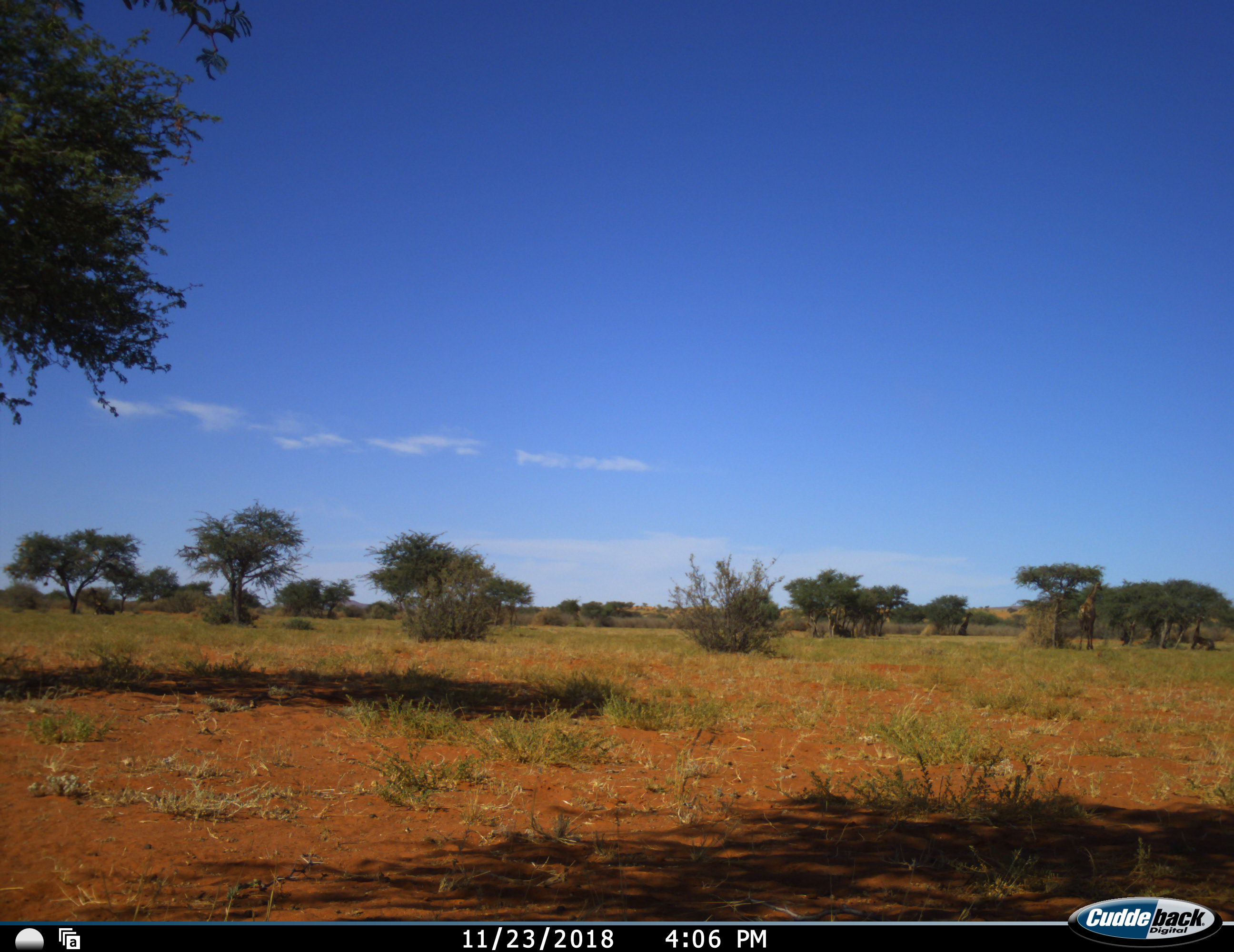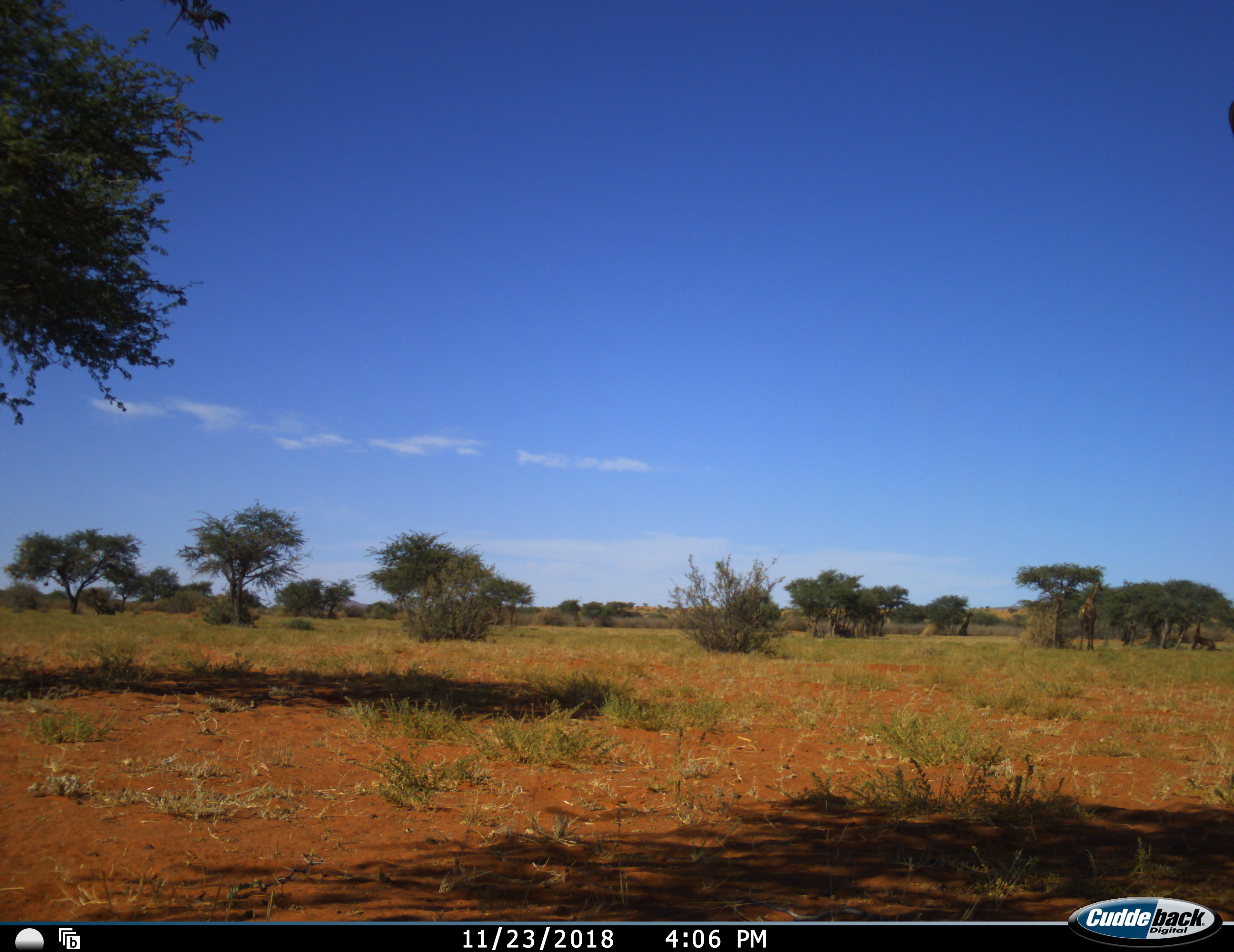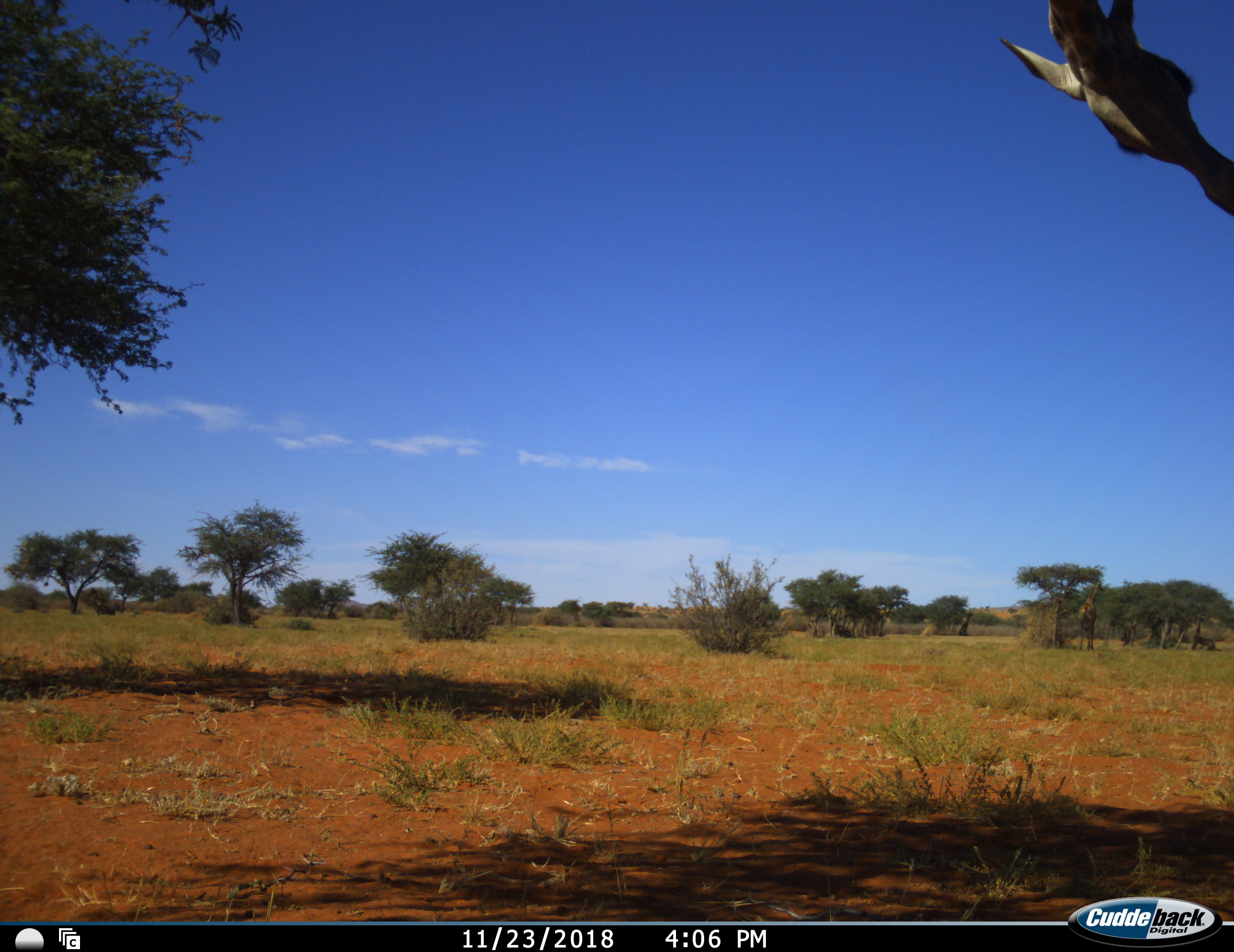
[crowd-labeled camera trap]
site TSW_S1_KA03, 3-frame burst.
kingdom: Animalia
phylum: Chordata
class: Mammalia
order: Artiodactyla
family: Giraffidae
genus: Giraffa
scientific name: Giraffa camelopardalis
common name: giraffe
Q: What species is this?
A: Giraffe (Giraffa camelopardalis).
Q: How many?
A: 2.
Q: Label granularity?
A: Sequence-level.